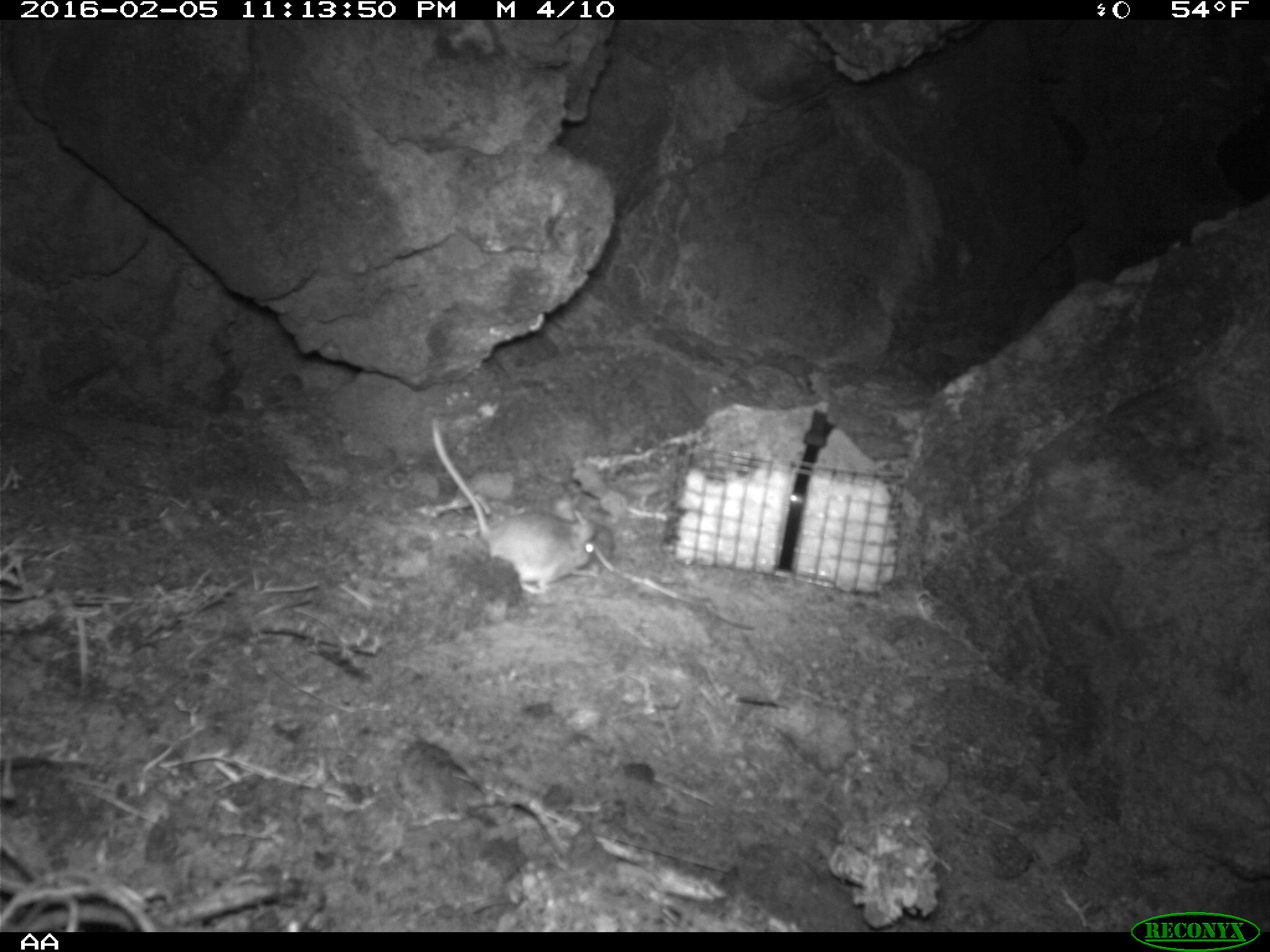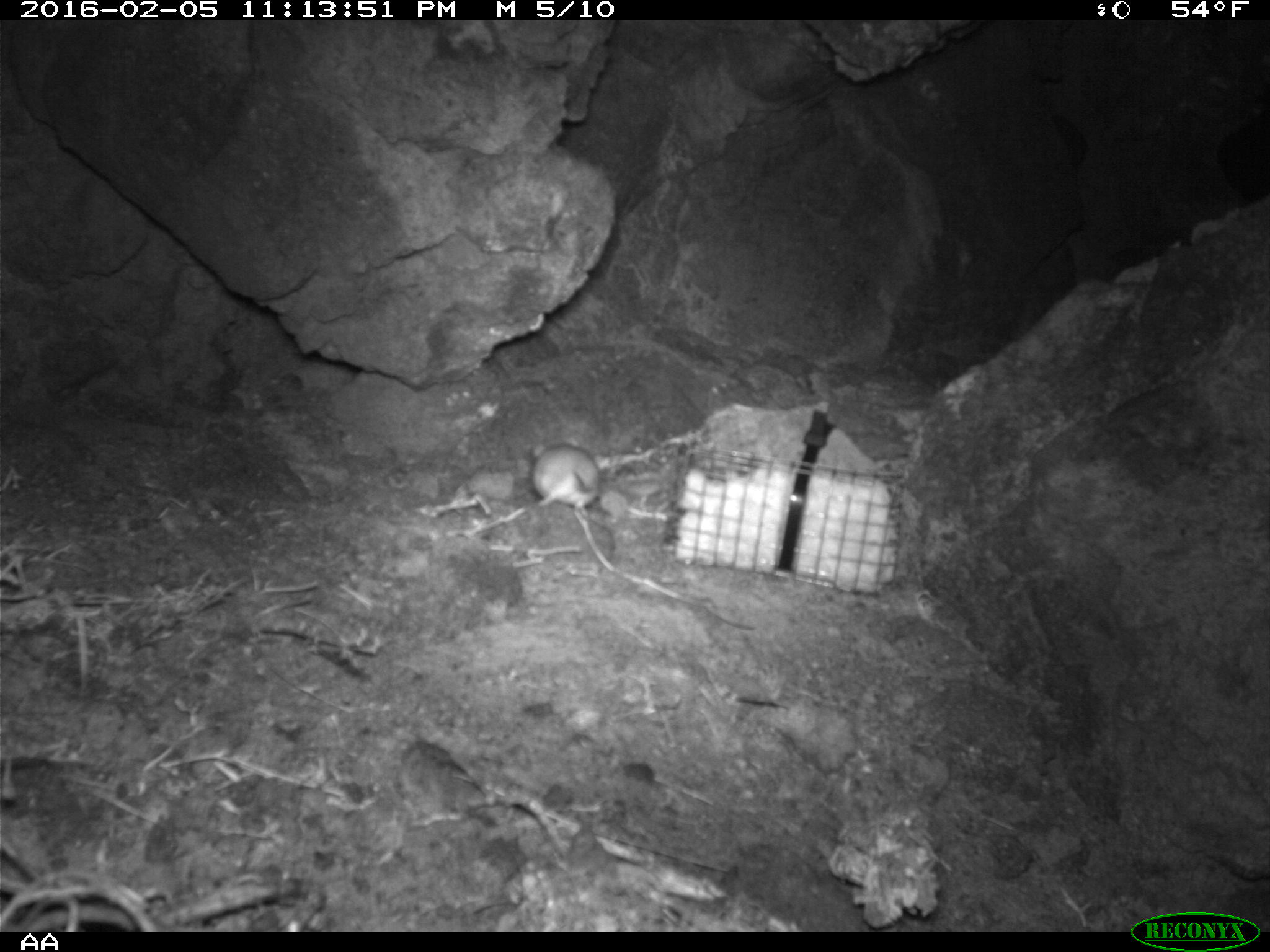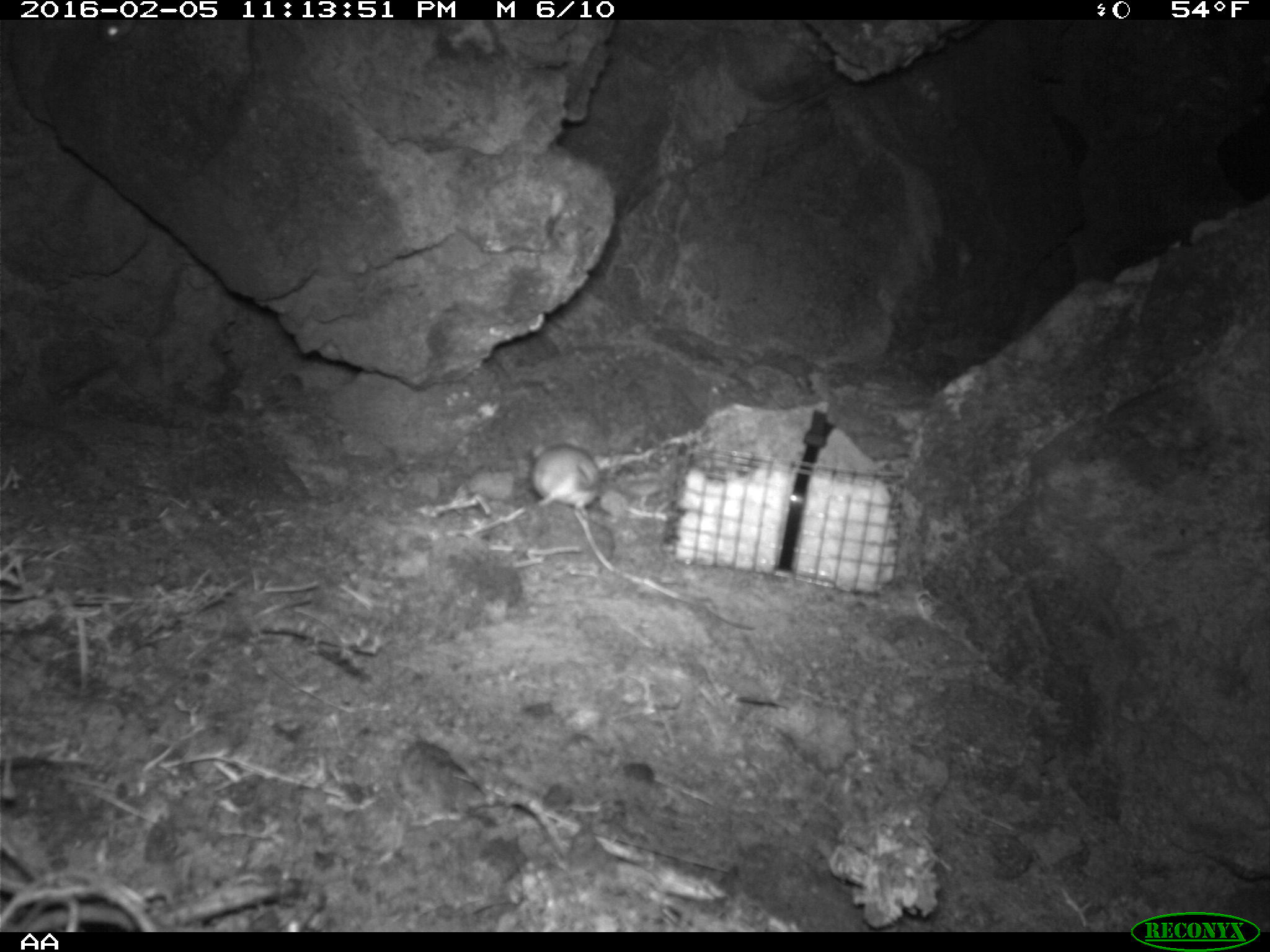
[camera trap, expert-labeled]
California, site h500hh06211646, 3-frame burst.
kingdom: Animalia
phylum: Chordata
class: Mammalia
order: Rodentia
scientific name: Rodentia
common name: rodent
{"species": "rodent (Rodentia)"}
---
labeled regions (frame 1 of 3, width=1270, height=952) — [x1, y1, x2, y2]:
rodent: [430, 418, 597, 596]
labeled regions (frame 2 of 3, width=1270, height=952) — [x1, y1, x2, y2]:
rodent: [530, 434, 600, 521]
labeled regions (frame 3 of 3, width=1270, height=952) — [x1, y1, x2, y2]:
rodent: [531, 443, 600, 509]